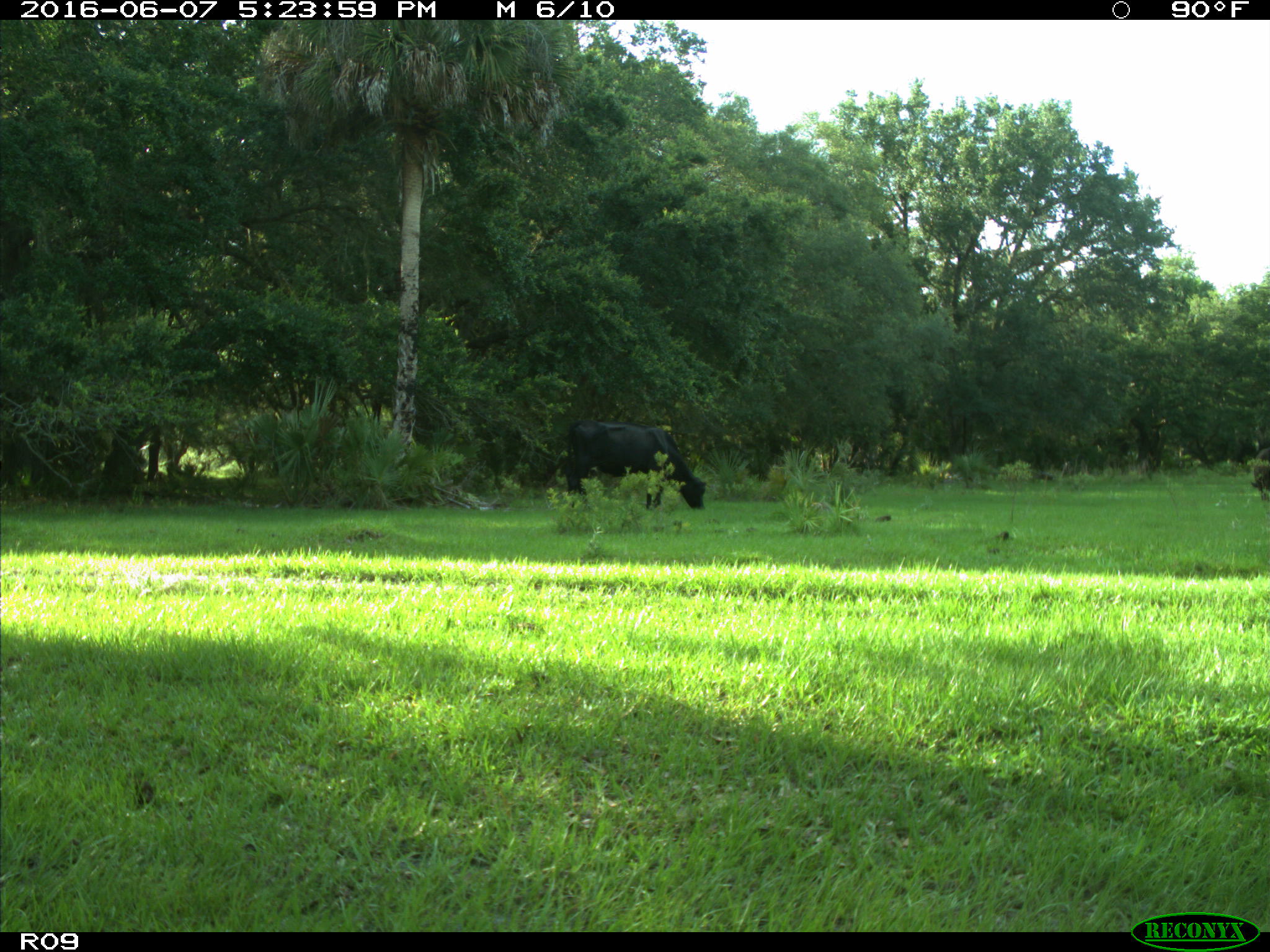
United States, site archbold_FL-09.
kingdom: Animalia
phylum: Chordata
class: Mammalia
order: Artiodactyla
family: Bovidae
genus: Bos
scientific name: Bos taurus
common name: domestic cow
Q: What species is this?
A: Bos taurus (domestic cow).